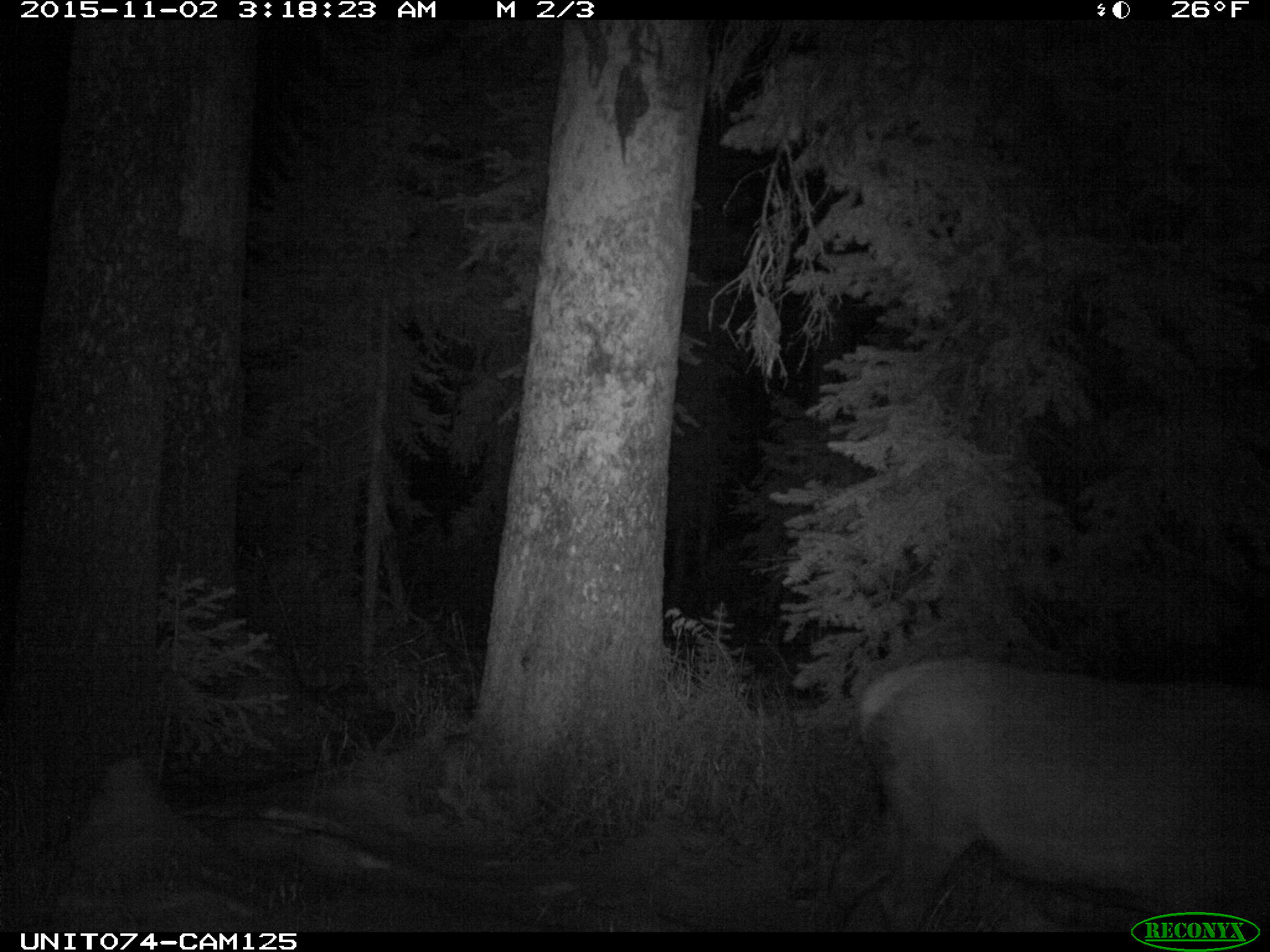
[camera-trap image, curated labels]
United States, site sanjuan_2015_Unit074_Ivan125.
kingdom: Animalia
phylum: Chordata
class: Mammalia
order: Artiodactyla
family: Cervidae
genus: Cervus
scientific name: Cervus elaphus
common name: red deer